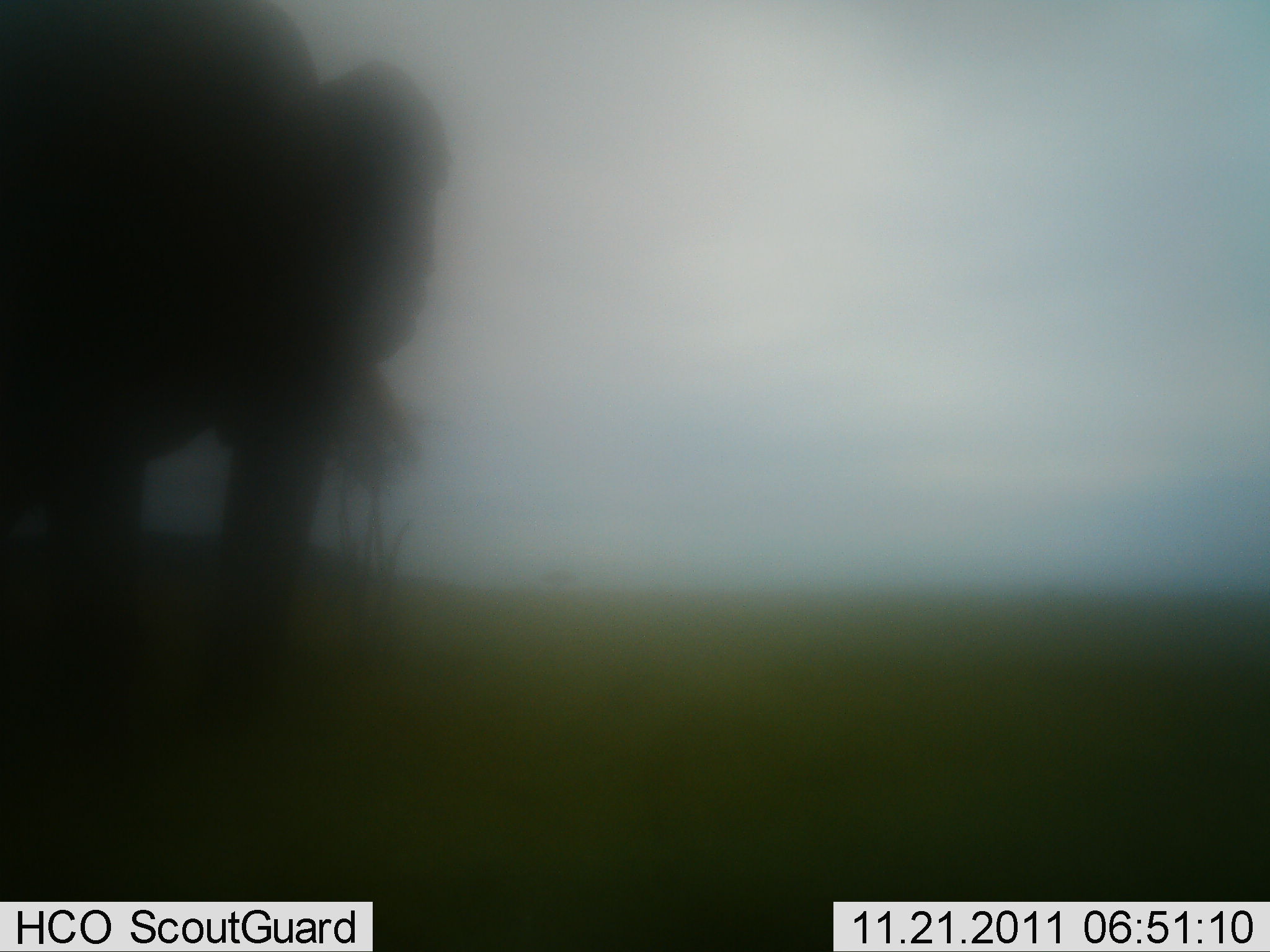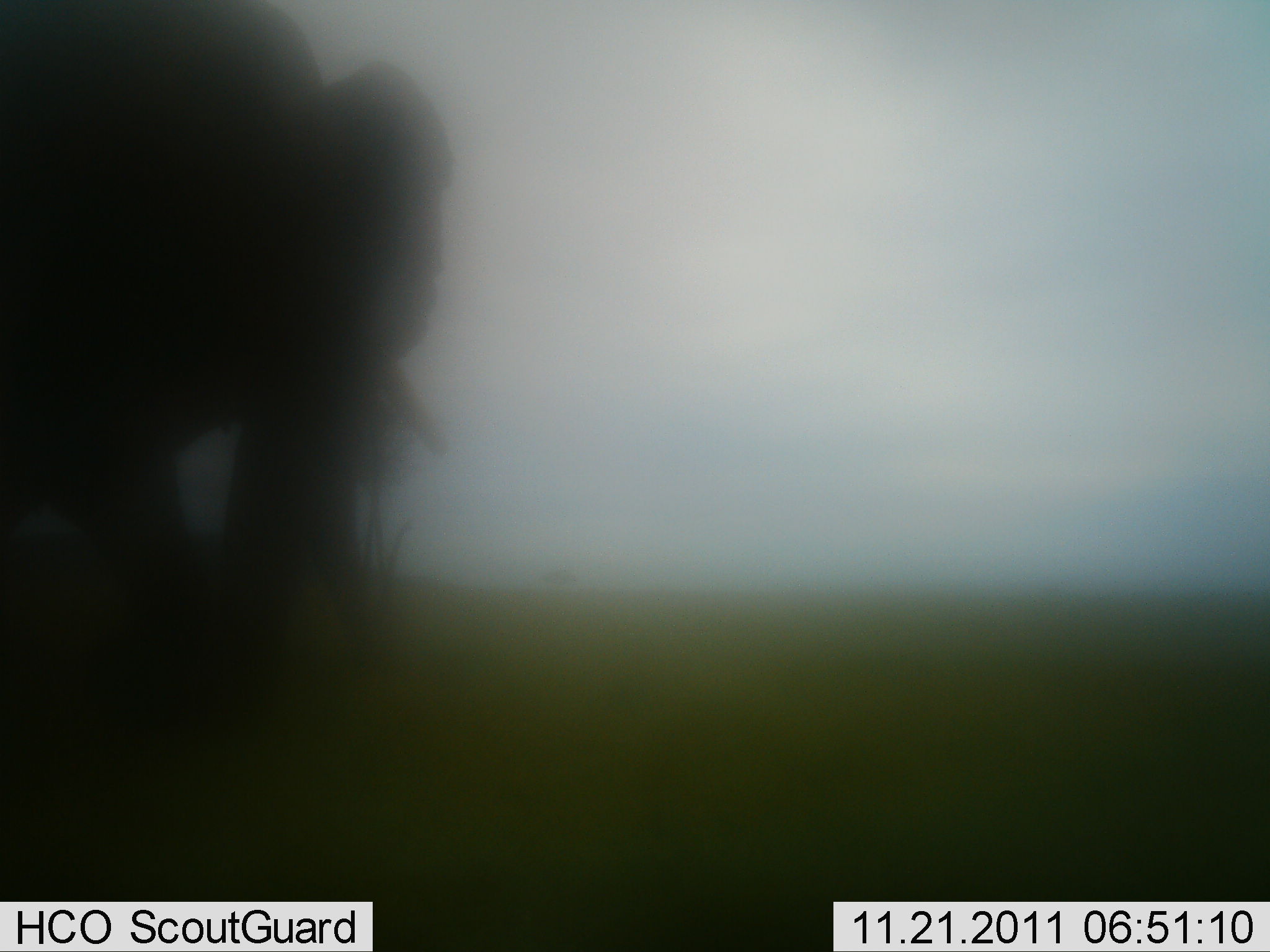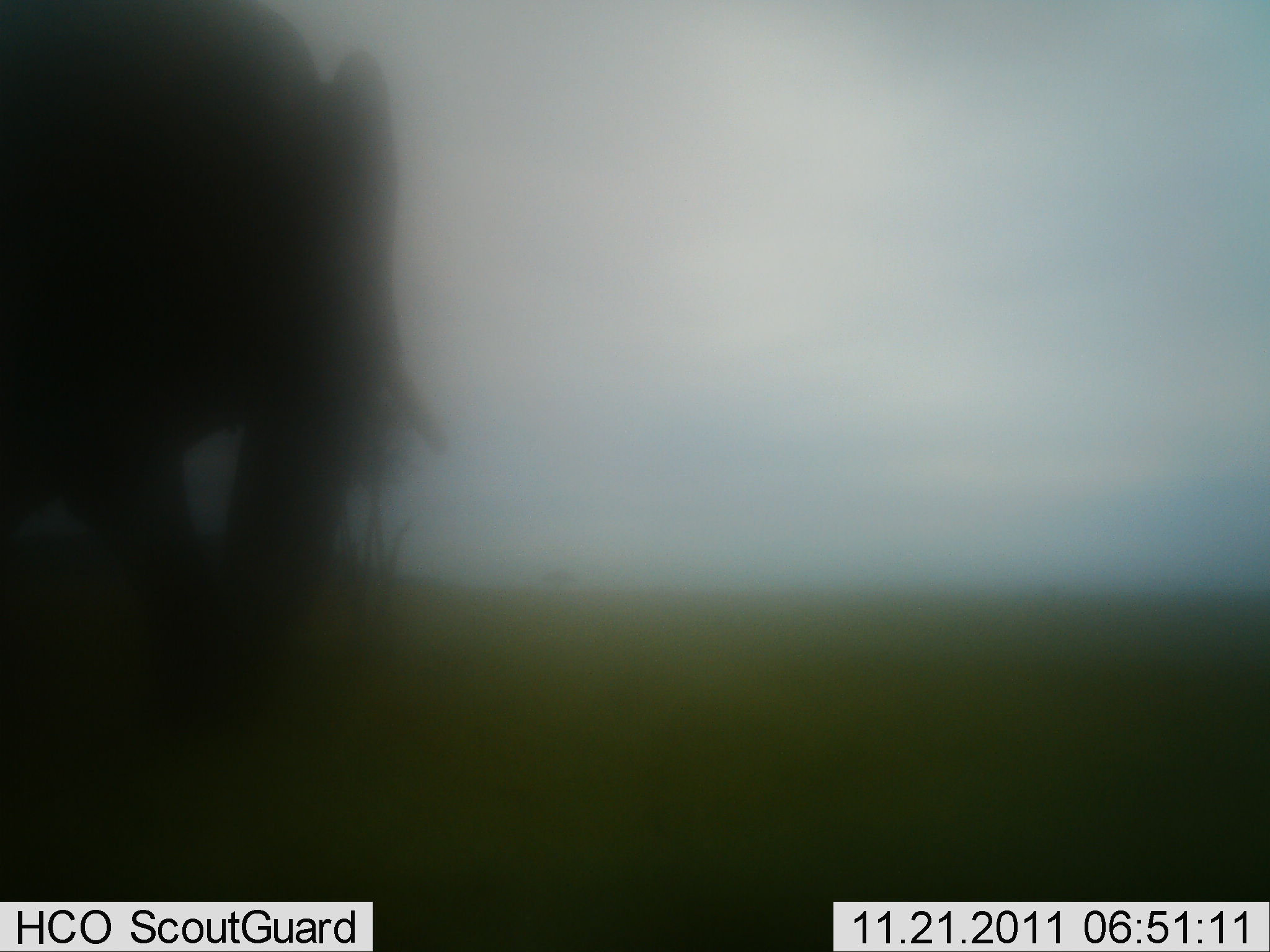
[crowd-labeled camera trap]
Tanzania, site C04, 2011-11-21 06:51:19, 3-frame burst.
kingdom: Animalia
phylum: Chordata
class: Mammalia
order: Proboscidea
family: Elephantidae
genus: Loxodonta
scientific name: Loxodonta africana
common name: african bush elephant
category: elephant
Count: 1.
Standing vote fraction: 70%.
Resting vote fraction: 0%.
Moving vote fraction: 20%.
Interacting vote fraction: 0%.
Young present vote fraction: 0%.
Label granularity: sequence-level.